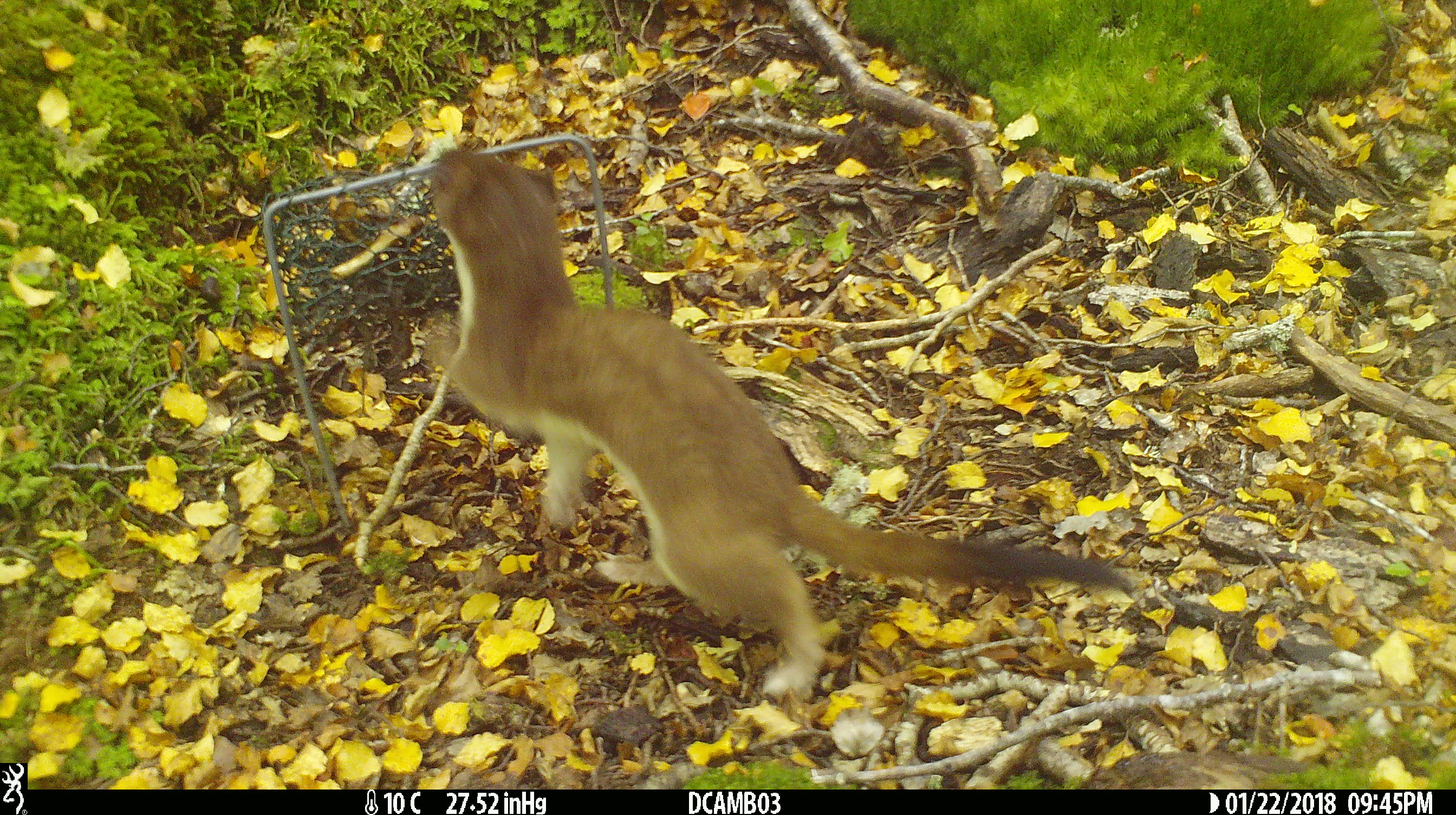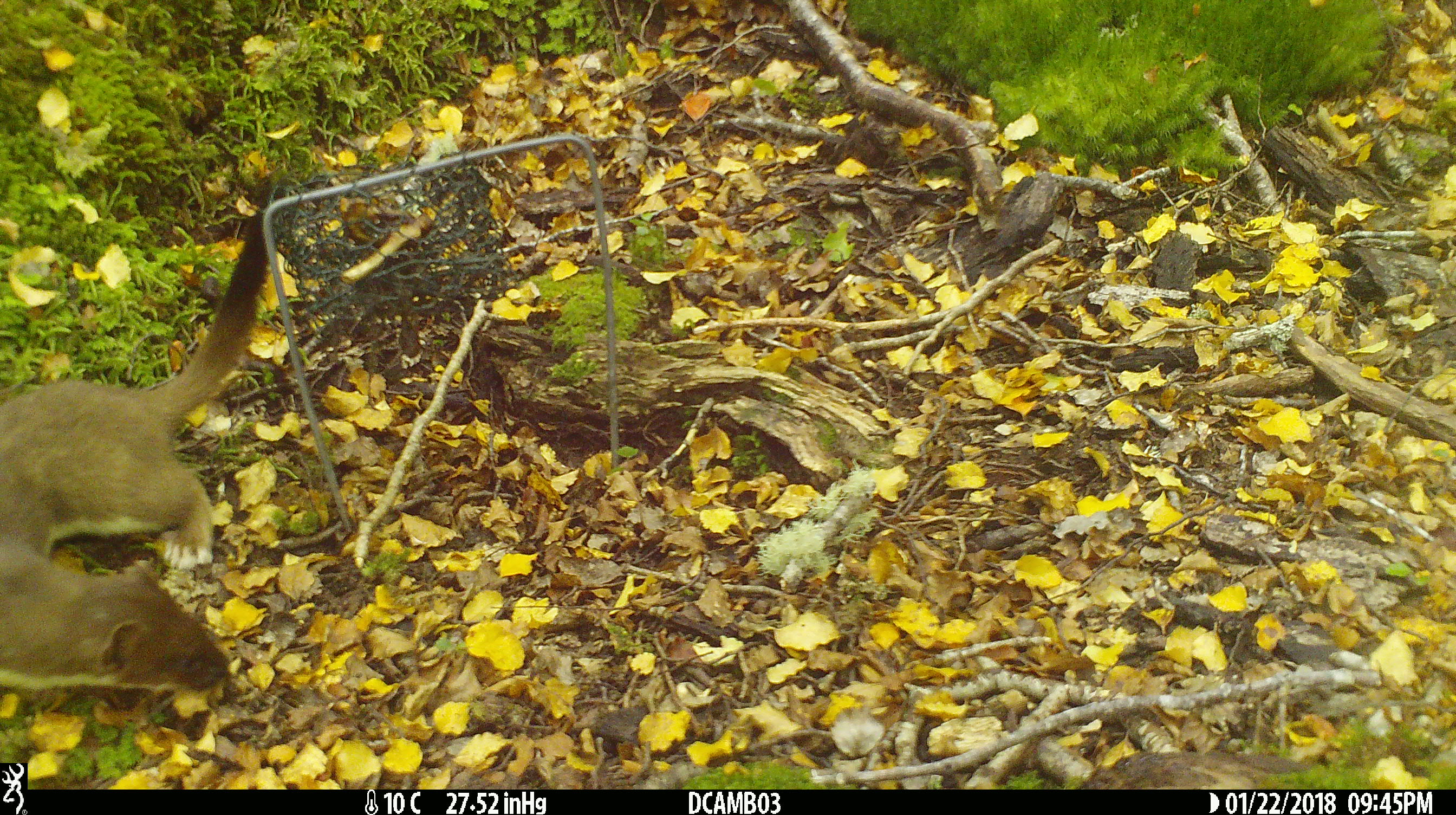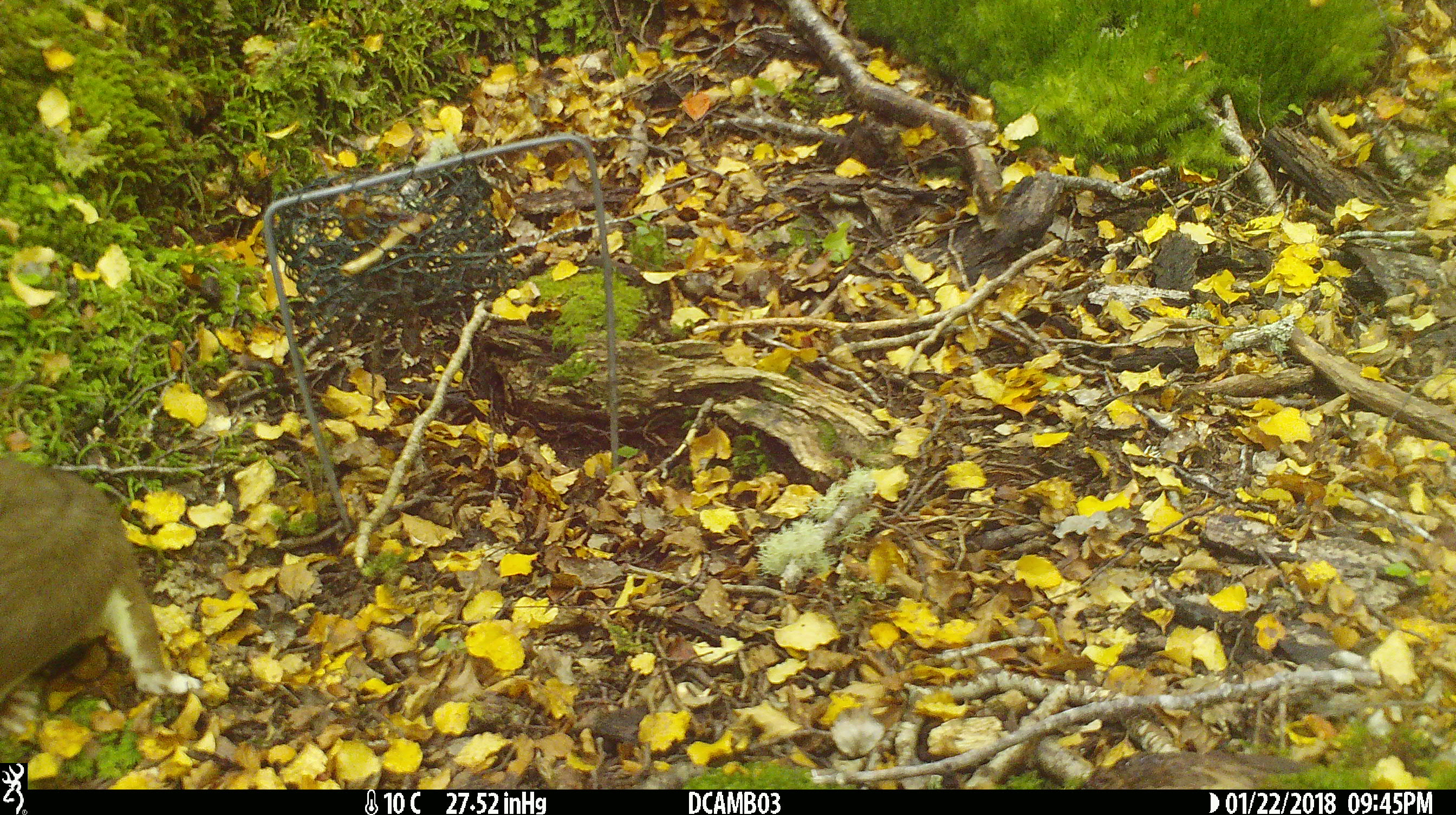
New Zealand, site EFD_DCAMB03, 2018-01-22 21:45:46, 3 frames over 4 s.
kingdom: Animalia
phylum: Chordata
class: Mammalia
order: Carnivora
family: Mustelidae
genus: Mustela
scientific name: Mustela erminea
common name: stoat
Stoat (Mustela erminea).